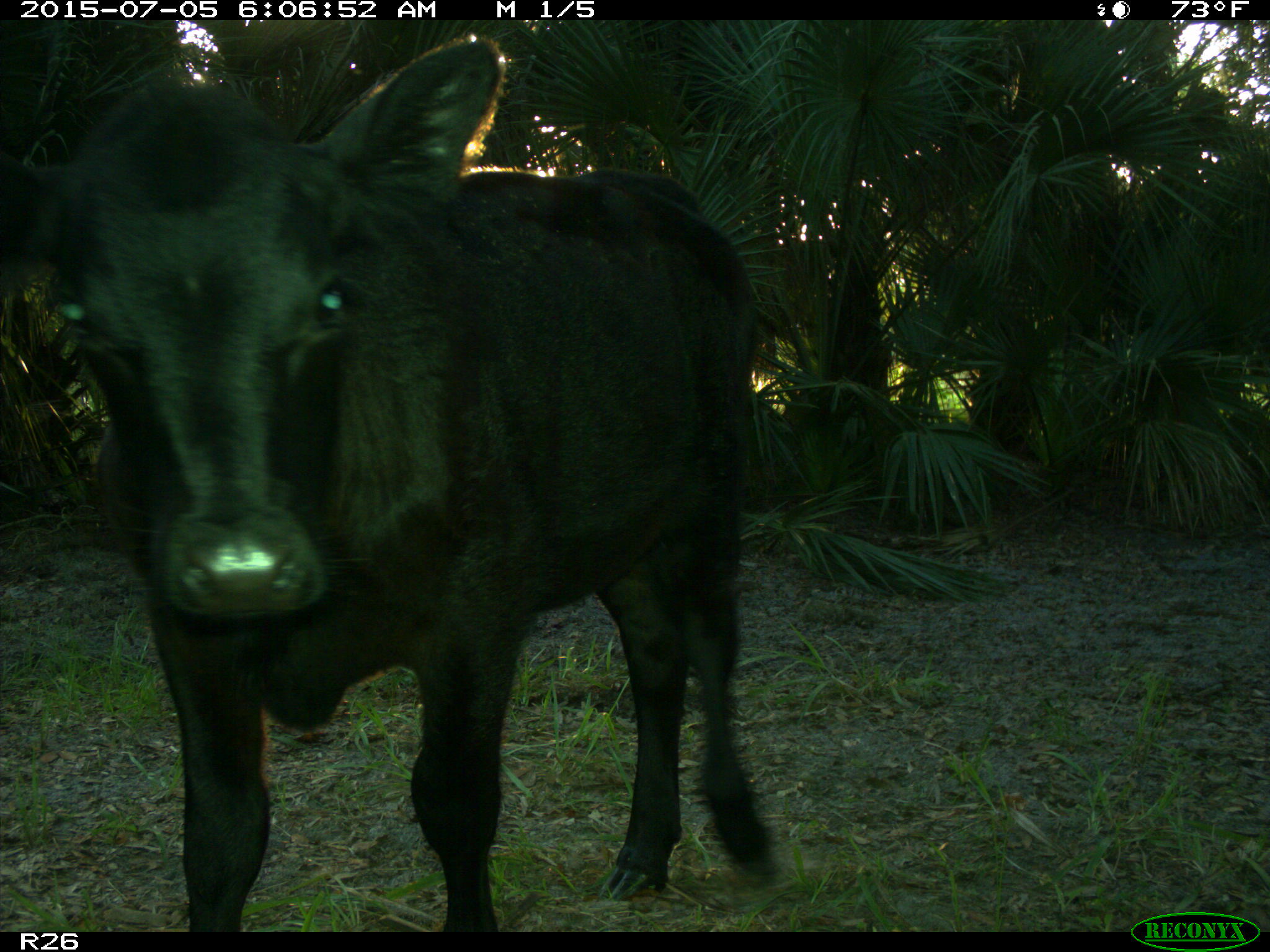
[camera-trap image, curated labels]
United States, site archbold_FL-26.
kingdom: Animalia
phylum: Chordata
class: Mammalia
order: Artiodactyla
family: Bovidae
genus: Bos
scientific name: Bos taurus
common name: domestic cow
Bos taurus (domestic cow).